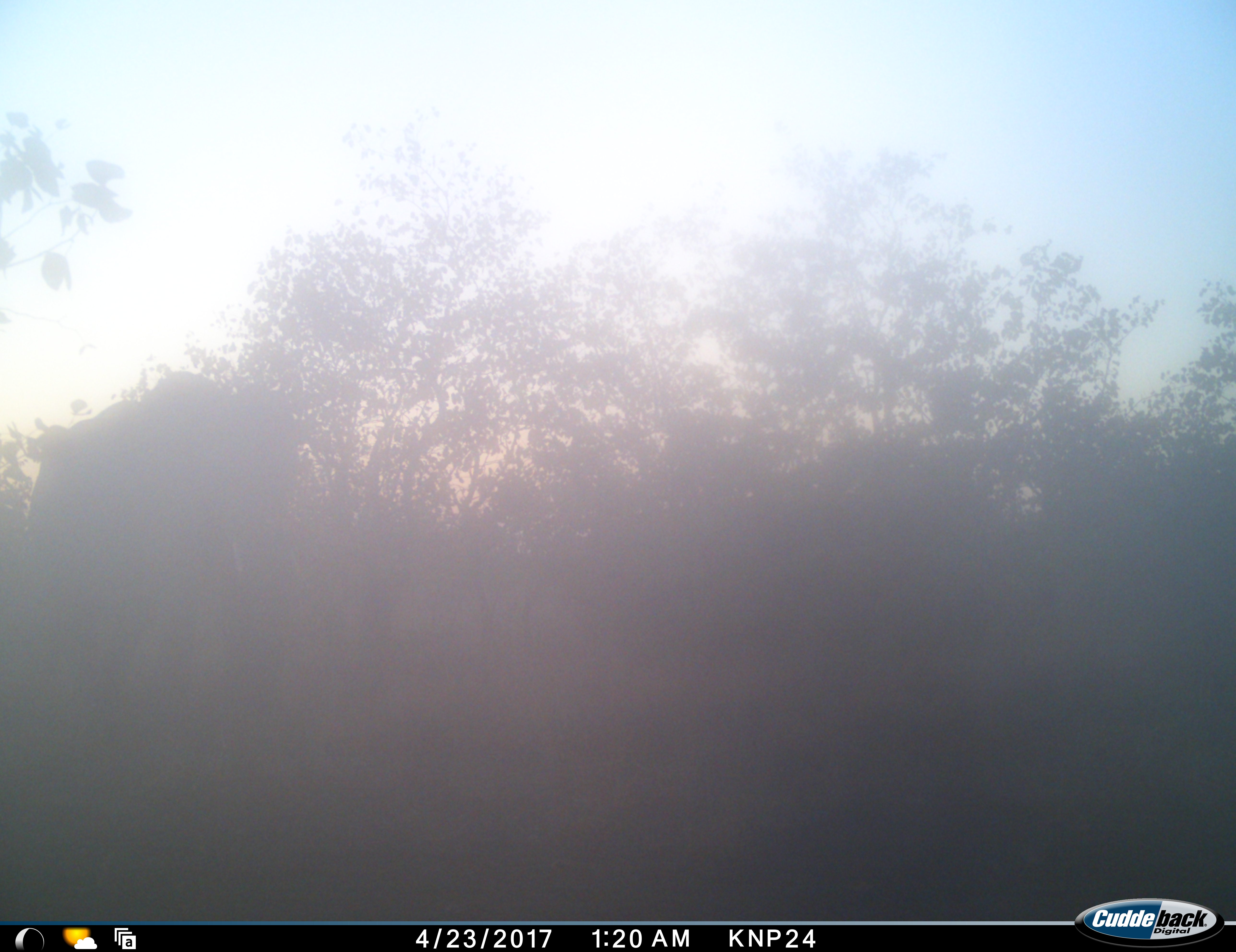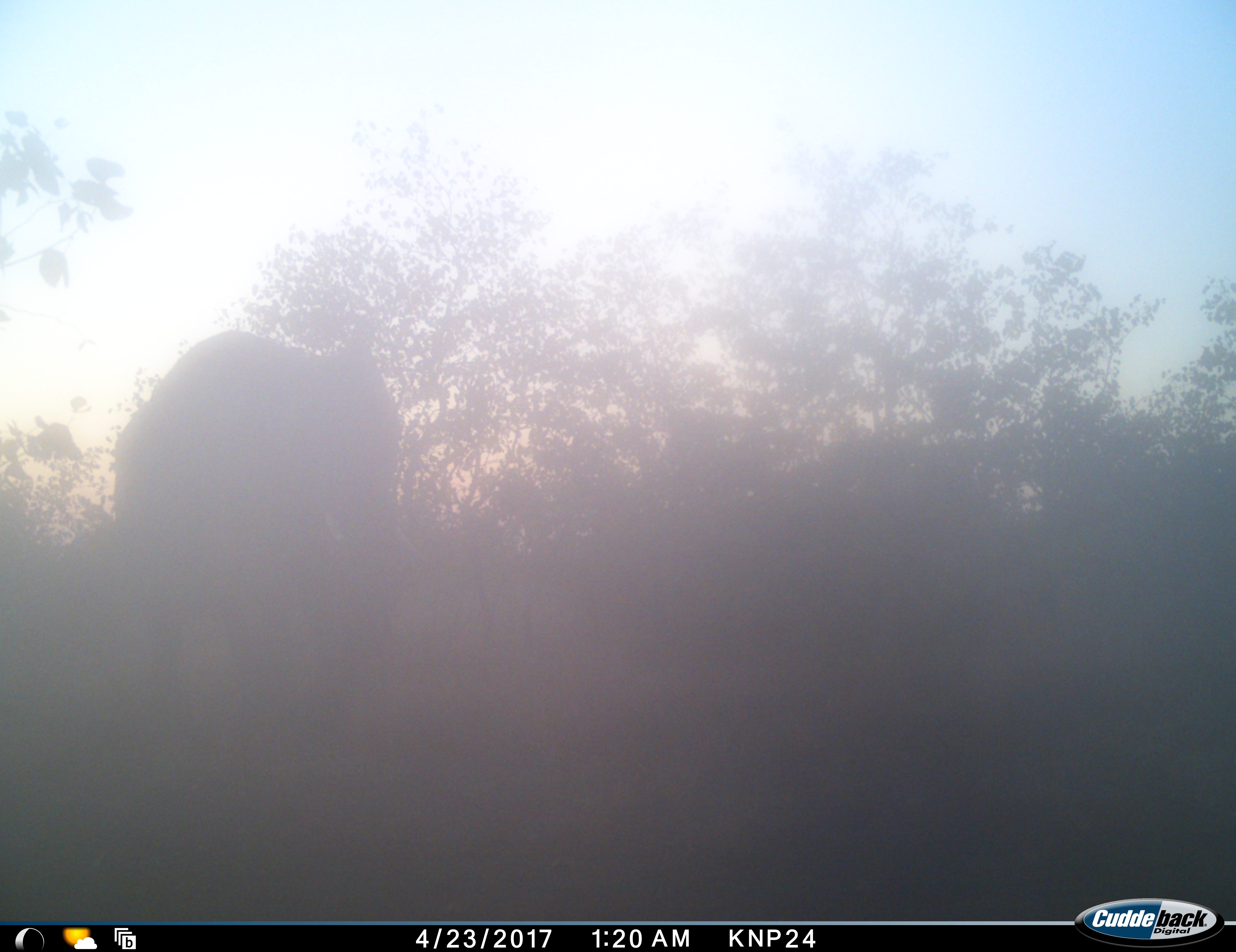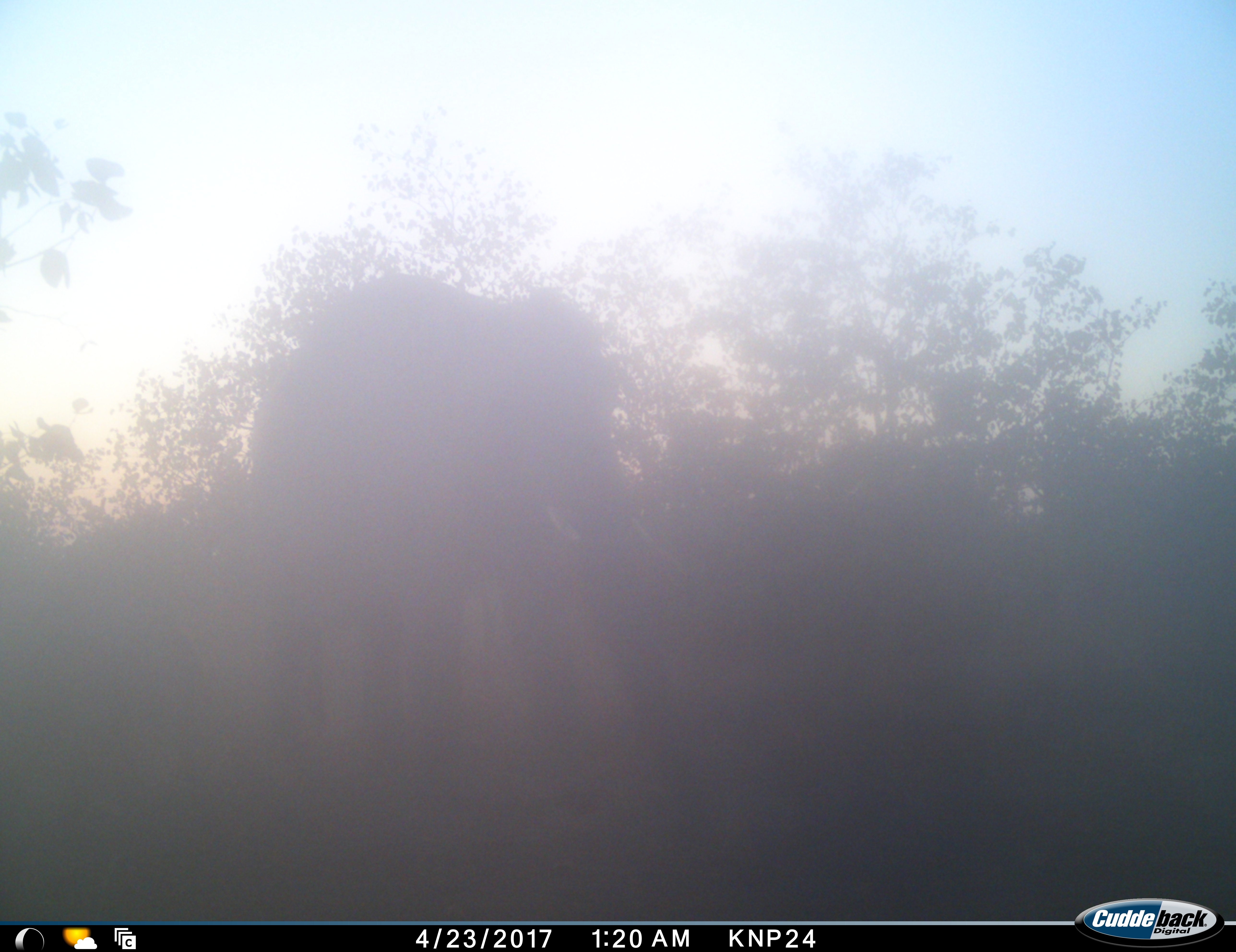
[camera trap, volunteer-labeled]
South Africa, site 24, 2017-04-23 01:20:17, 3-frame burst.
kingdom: Animalia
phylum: Chordata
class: Mammalia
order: Proboscidea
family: Elephantidae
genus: Loxodonta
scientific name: Loxodonta africana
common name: african bush elephant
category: elephant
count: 1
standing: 0%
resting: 0%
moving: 100%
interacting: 0%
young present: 0%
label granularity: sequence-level